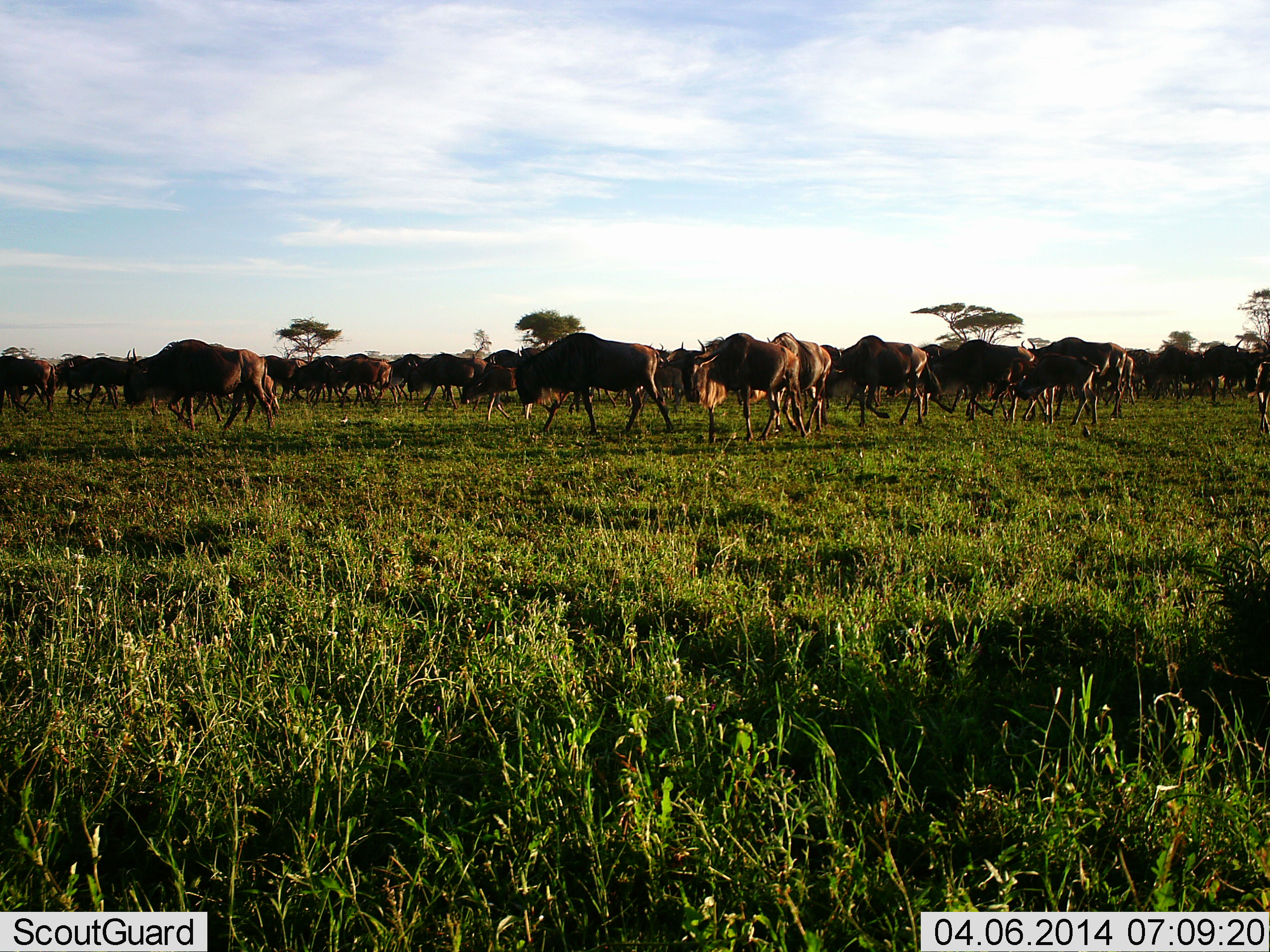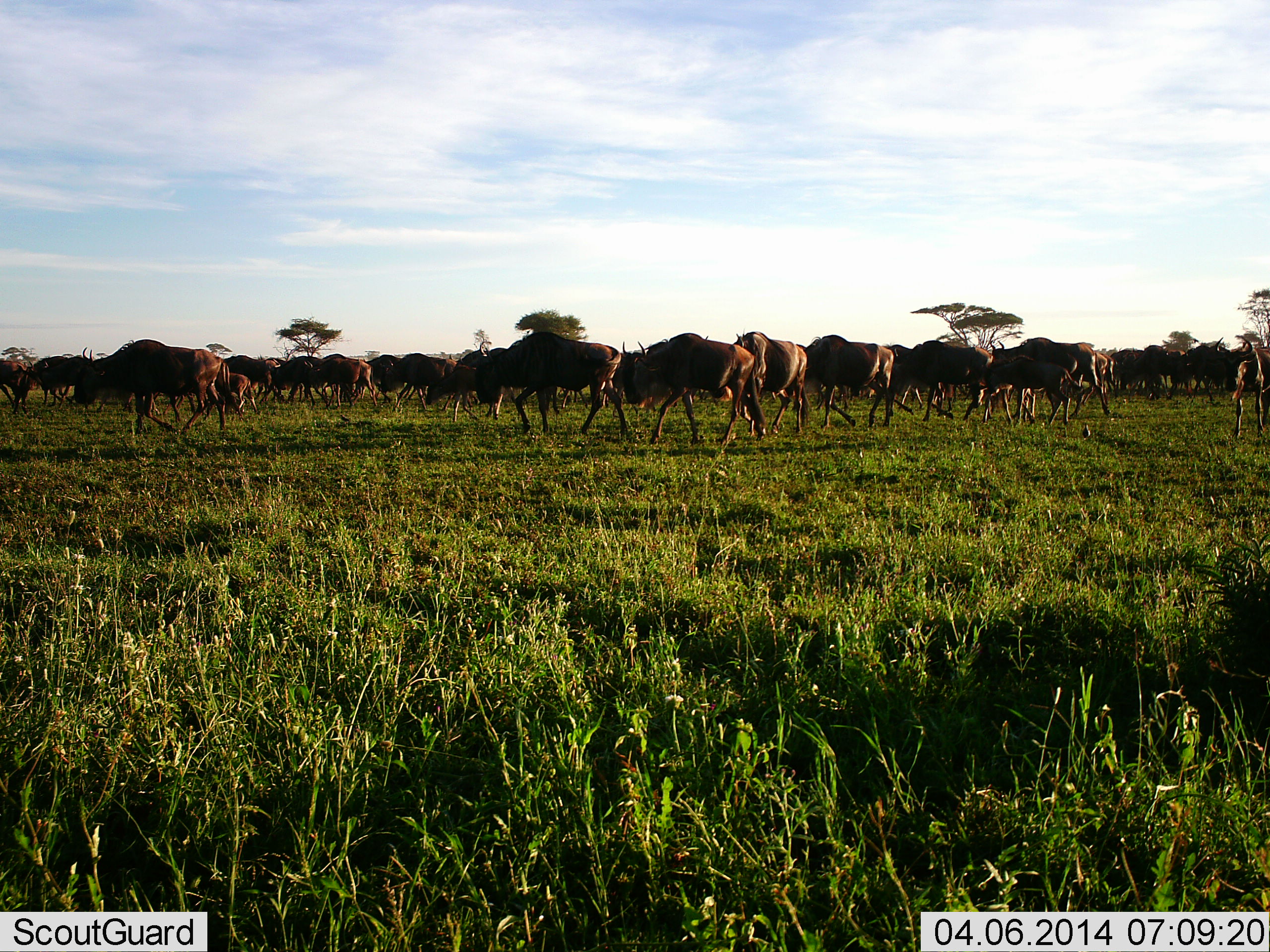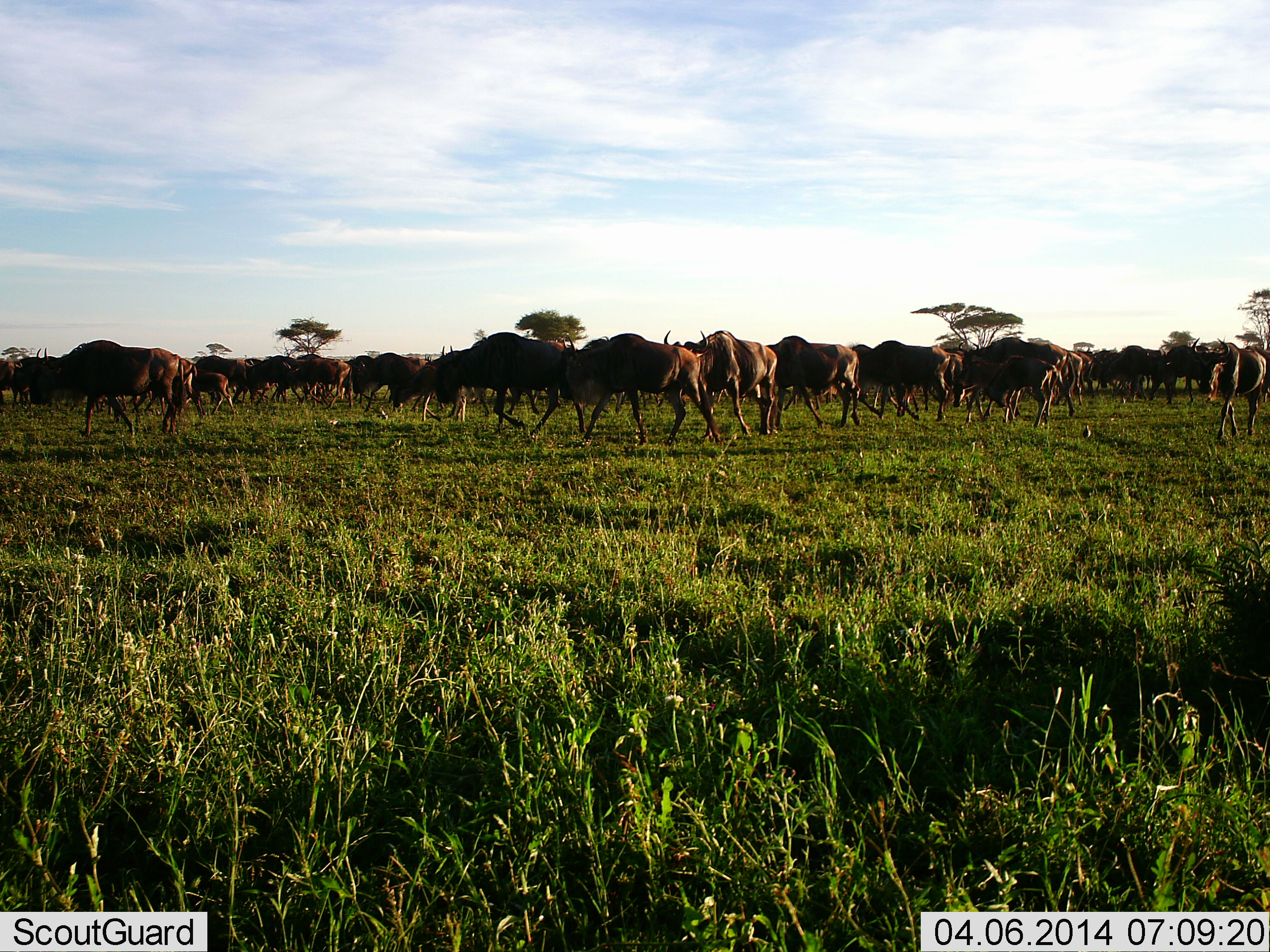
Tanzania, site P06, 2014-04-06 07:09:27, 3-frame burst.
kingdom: Animalia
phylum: Chordata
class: Mammalia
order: Artiodactyla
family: Bovidae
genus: Connochaetes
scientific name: Connochaetes taurinus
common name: blue wildebeest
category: wildebeest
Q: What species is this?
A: Wildebeest (blue wildebeest) (Connochaetes taurinus).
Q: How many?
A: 11-50.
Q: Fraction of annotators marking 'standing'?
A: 10%.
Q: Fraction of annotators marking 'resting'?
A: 0%.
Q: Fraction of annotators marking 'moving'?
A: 90%.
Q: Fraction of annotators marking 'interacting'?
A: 10%.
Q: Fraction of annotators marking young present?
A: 20%.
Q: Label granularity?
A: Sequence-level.